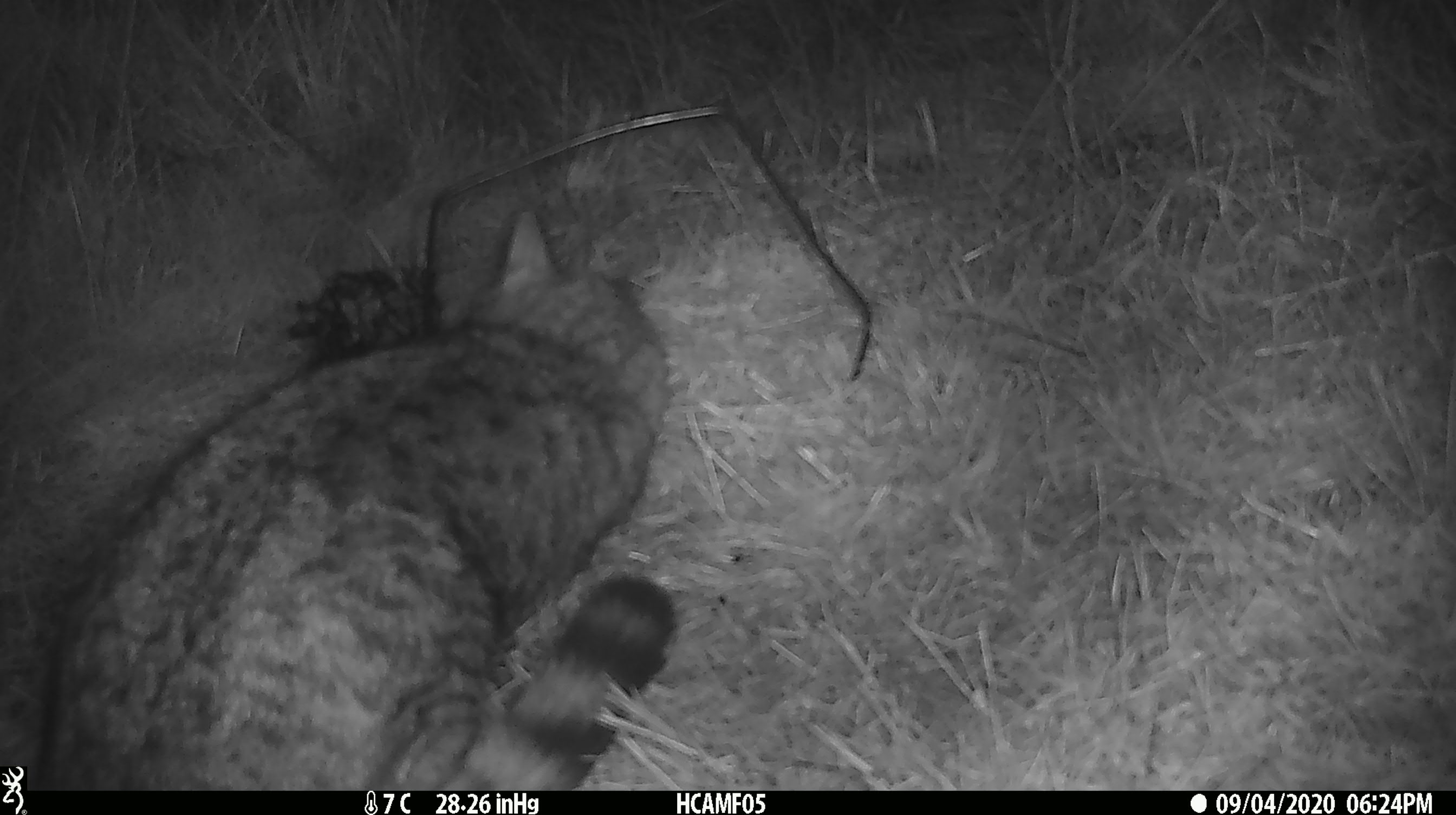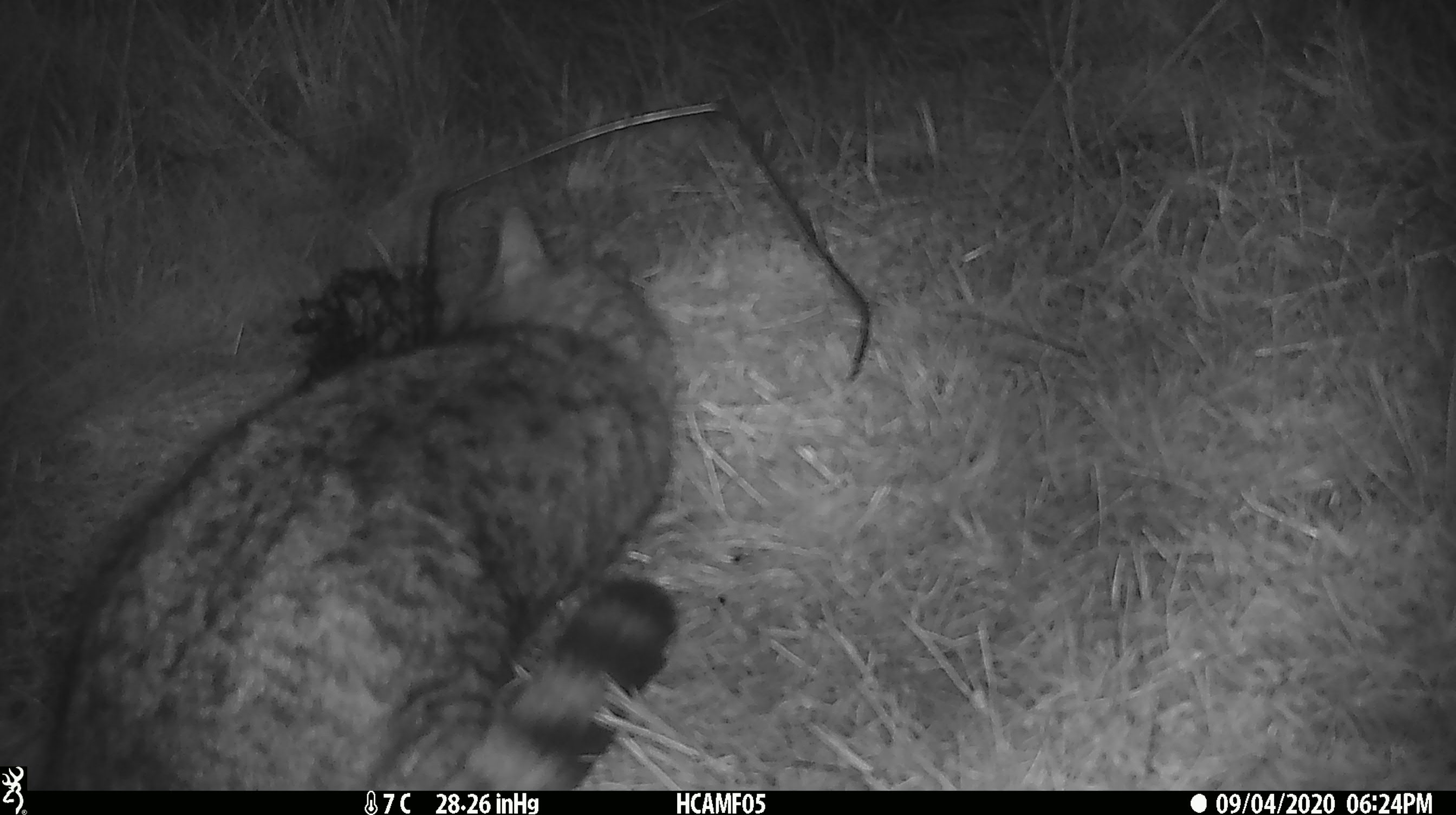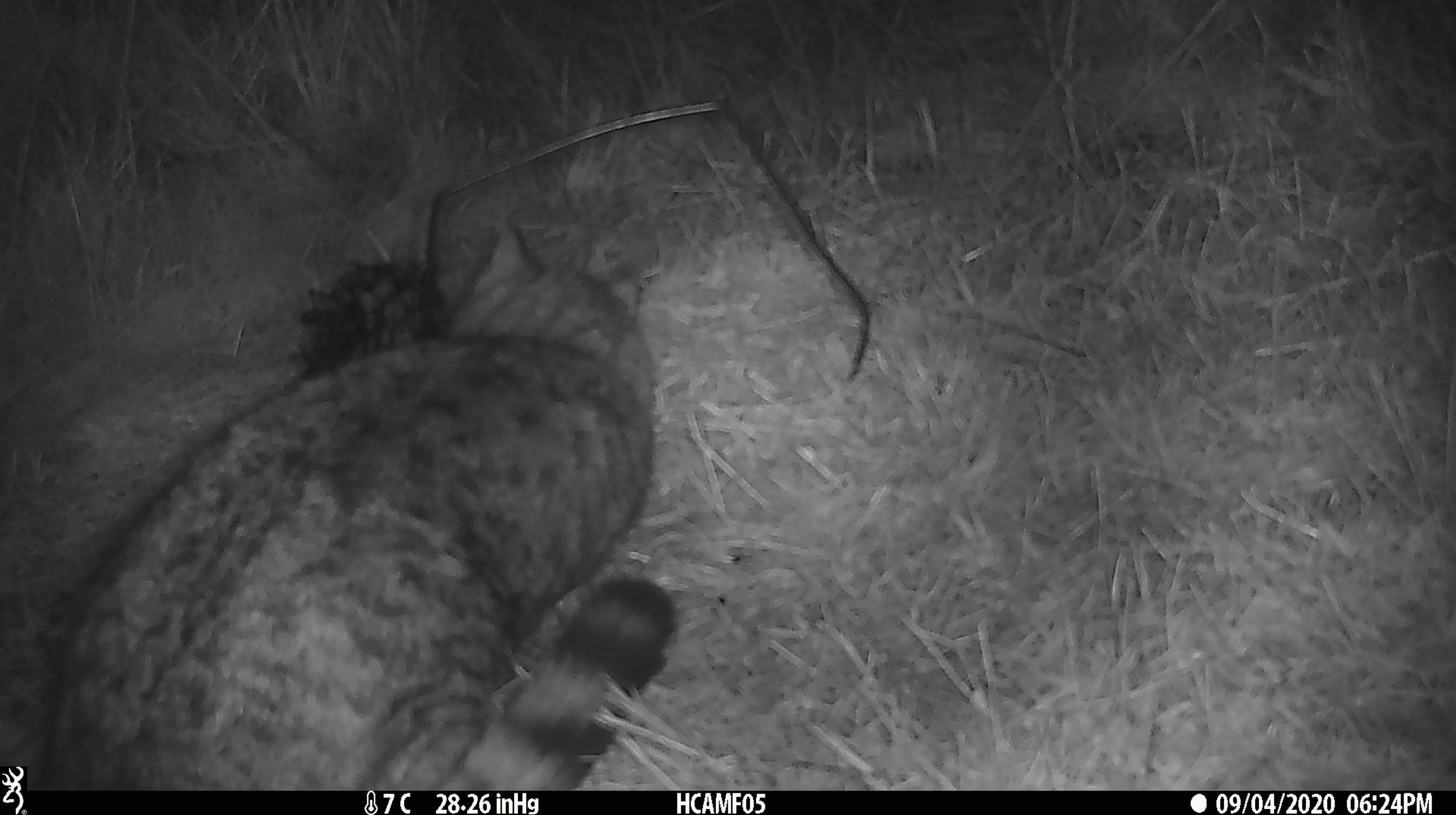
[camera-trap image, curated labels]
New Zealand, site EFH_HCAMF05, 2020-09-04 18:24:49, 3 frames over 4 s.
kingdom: Animalia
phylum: Chordata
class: Mammalia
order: Carnivora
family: Felidae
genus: Felis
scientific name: Felis catus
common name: domestic cat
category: cat